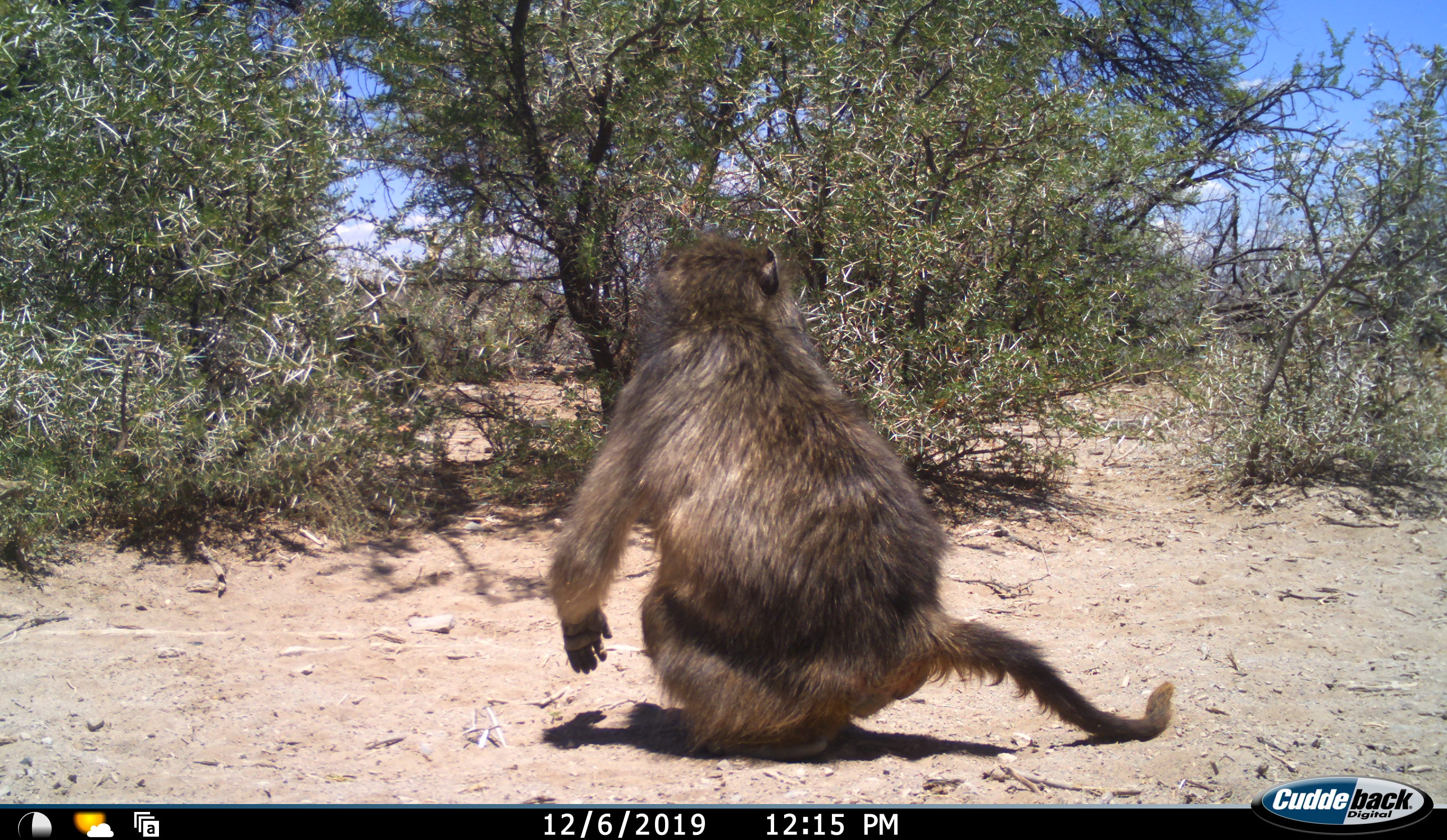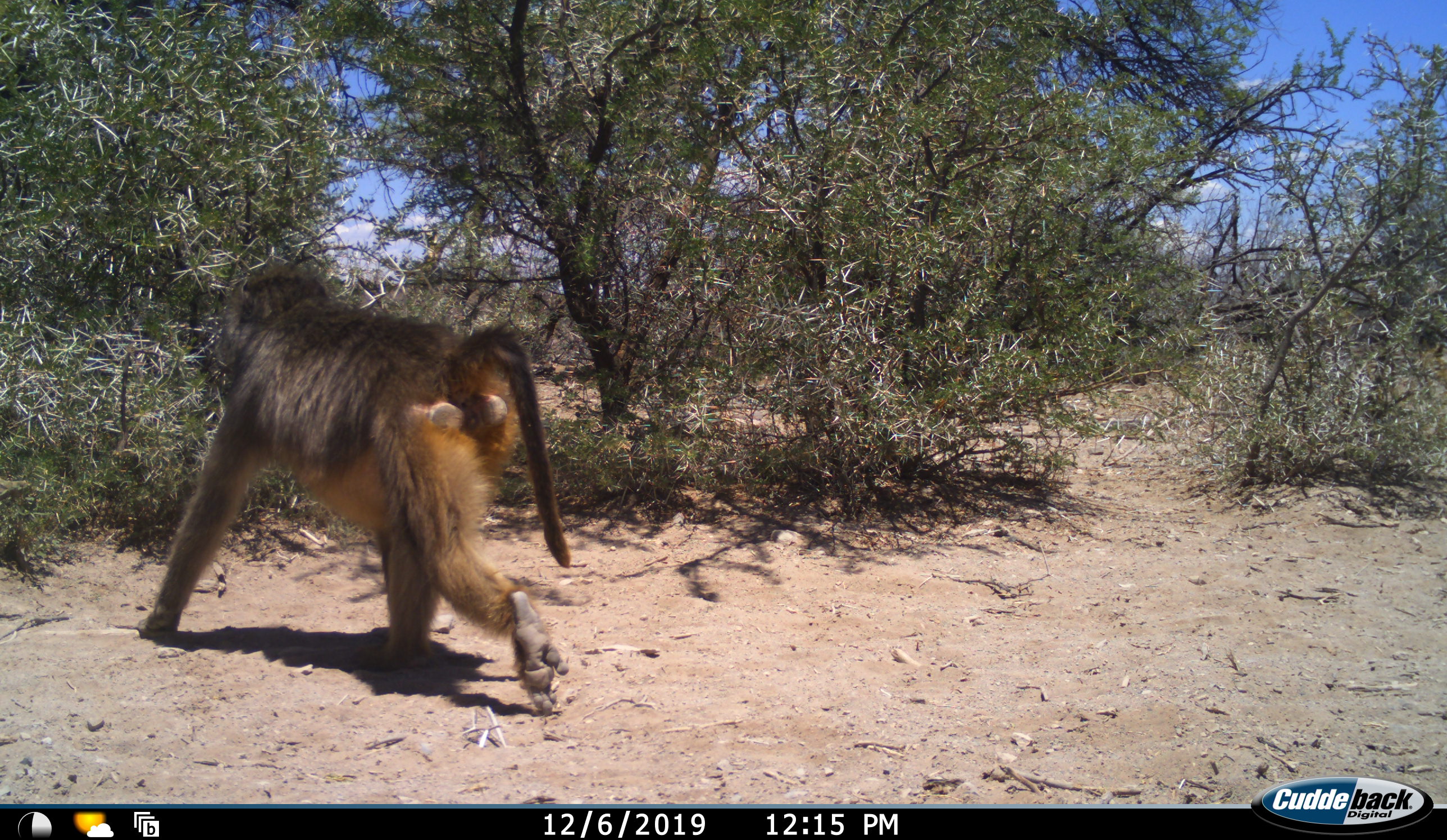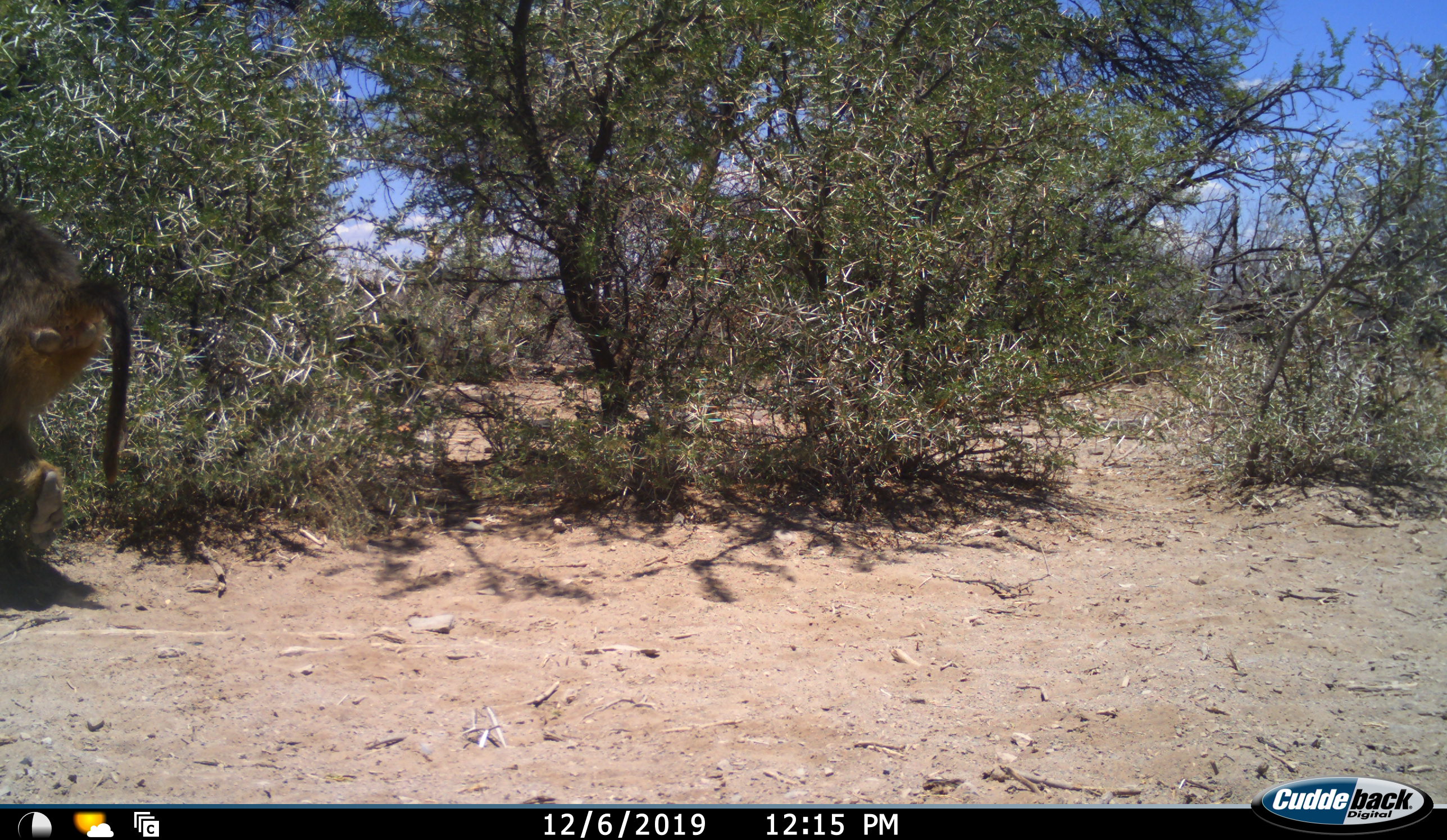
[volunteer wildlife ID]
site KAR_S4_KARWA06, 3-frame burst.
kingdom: Animalia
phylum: Chordata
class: Mammalia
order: Primates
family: Cercopithecidae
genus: Papio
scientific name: Papio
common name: baboon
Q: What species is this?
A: Baboon (Papio).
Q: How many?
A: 1.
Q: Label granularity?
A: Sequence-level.